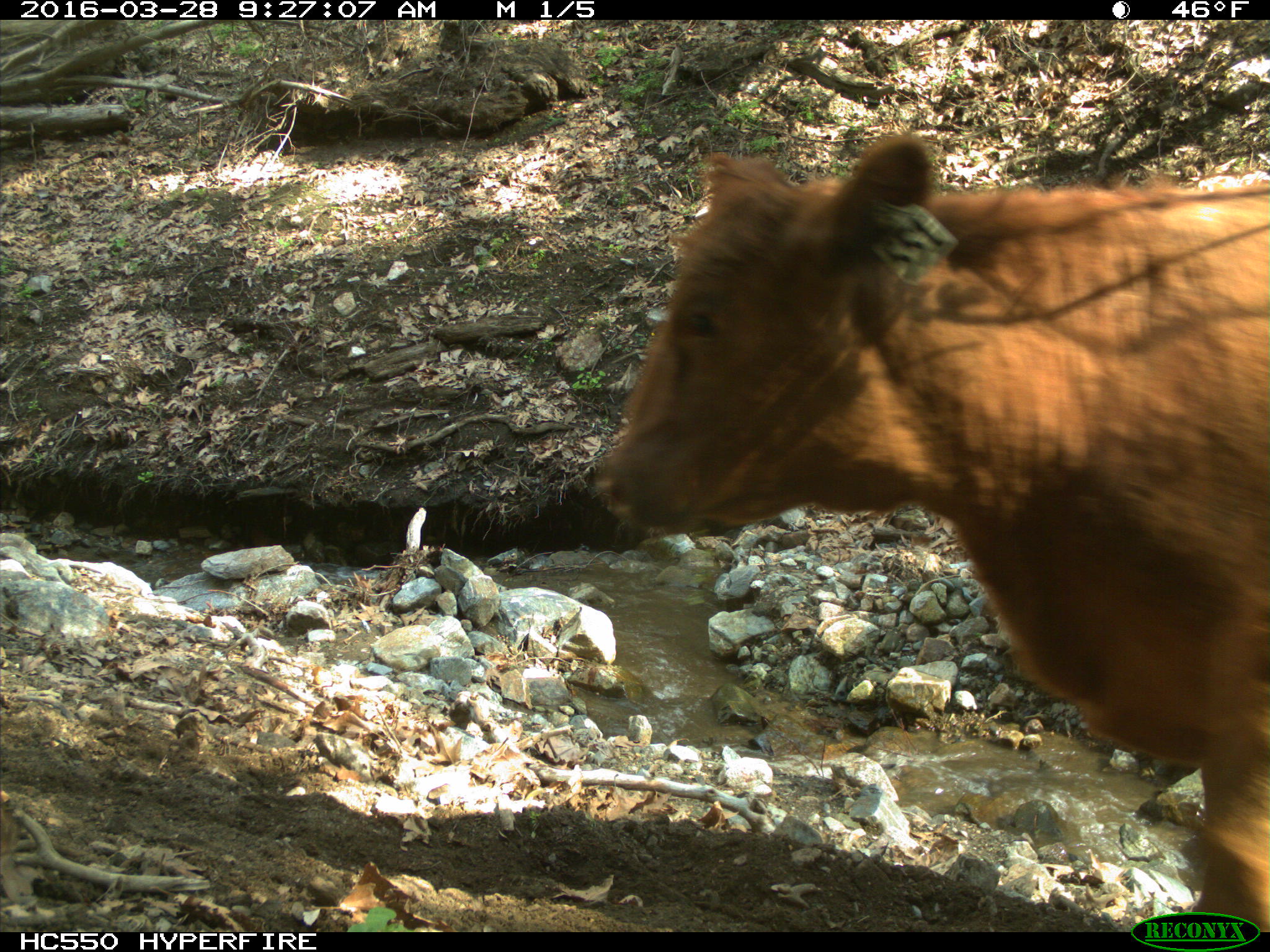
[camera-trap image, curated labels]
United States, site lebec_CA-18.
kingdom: Animalia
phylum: Chordata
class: Mammalia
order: Artiodactyla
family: Bovidae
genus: Bos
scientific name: Bos taurus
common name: domestic cow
Bos taurus (domestic cow).